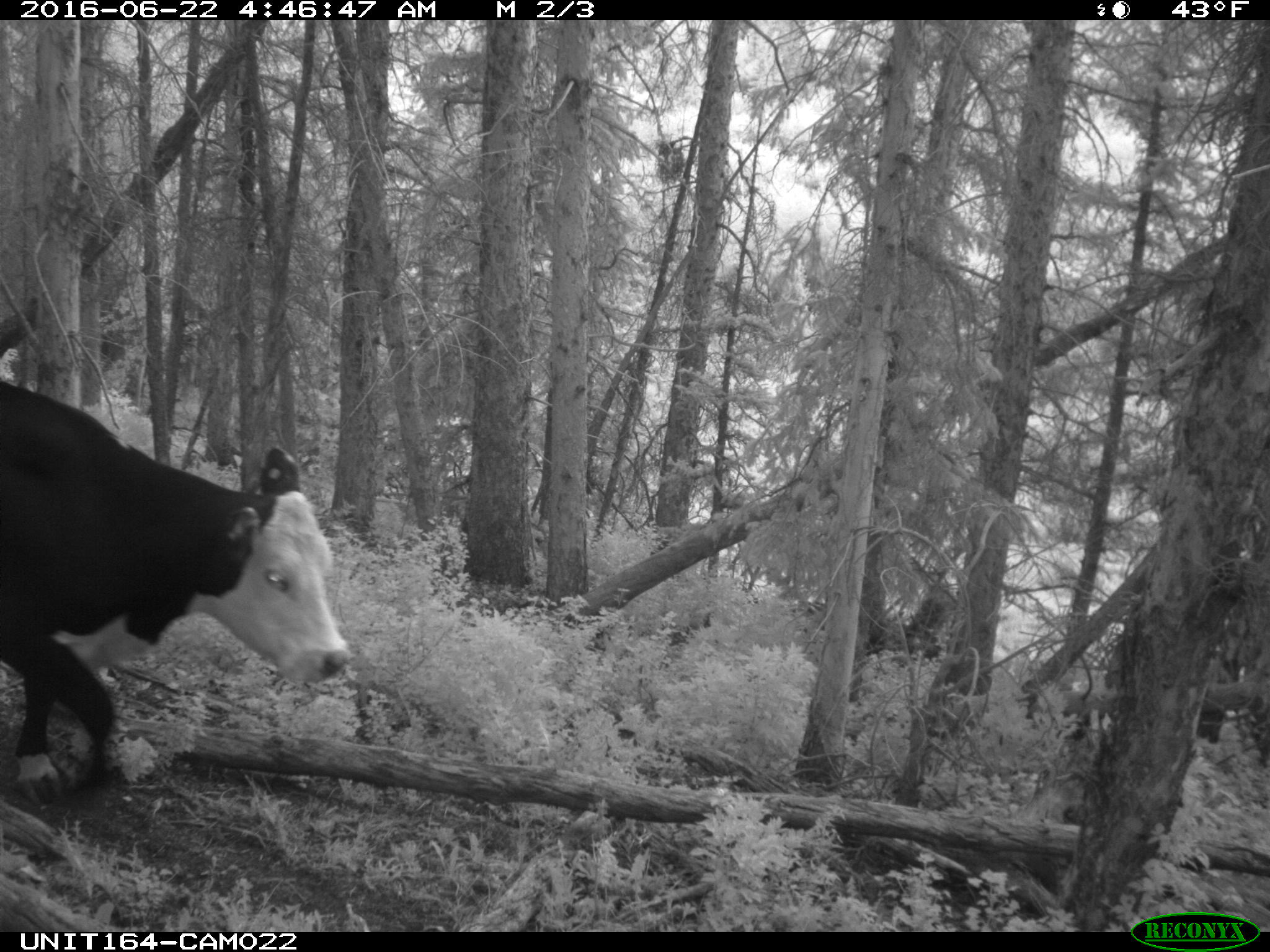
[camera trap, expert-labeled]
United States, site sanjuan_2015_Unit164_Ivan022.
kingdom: Animalia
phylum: Chordata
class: Mammalia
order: Artiodactyla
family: Bovidae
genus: Bos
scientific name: Bos taurus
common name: domestic cow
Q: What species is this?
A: Bos taurus (domestic cow).